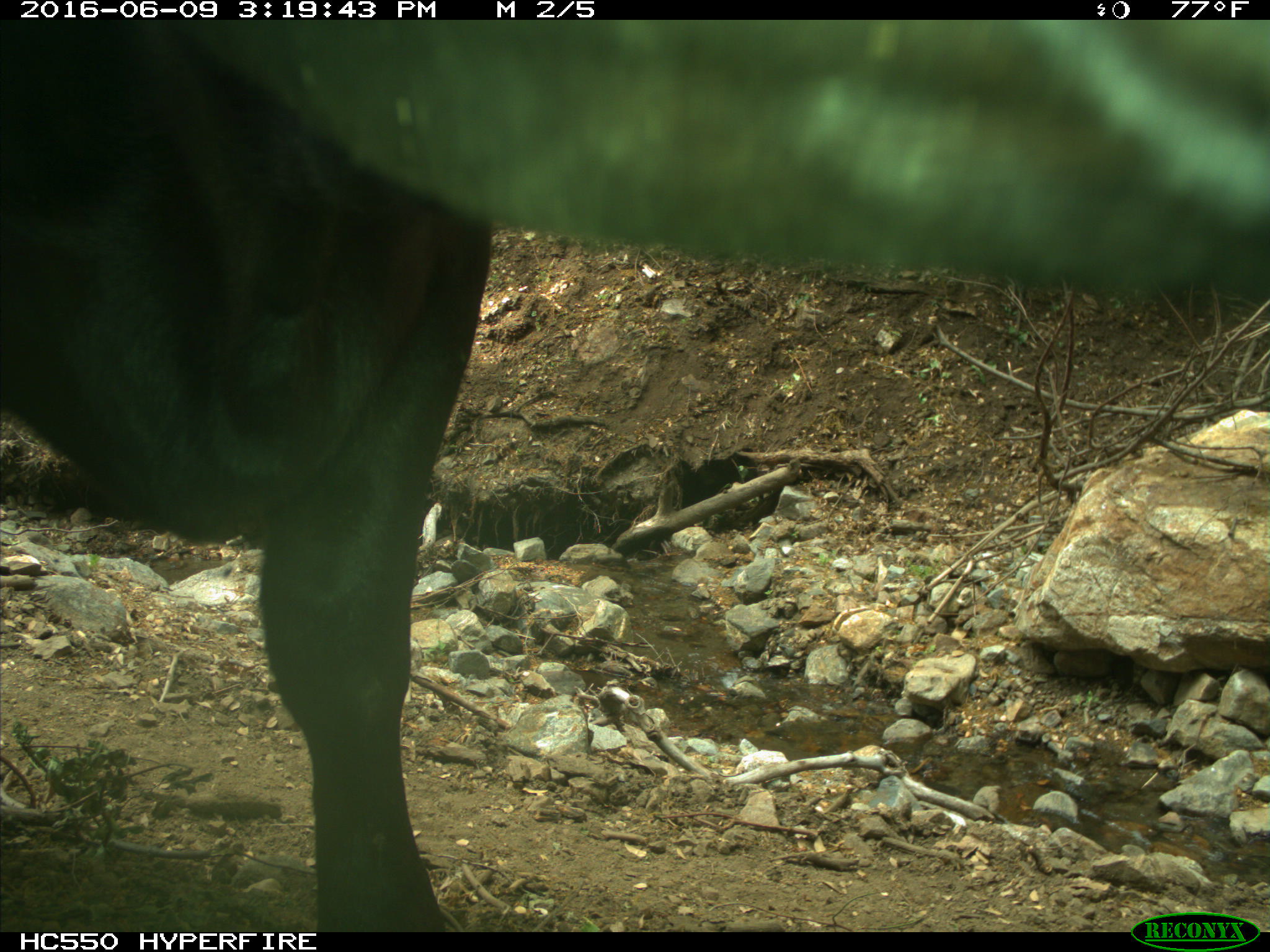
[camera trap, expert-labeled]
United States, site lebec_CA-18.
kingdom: Animalia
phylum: Chordata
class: Mammalia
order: Artiodactyla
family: Bovidae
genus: Bos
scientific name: Bos taurus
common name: domestic cow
Bos taurus (domestic cow).